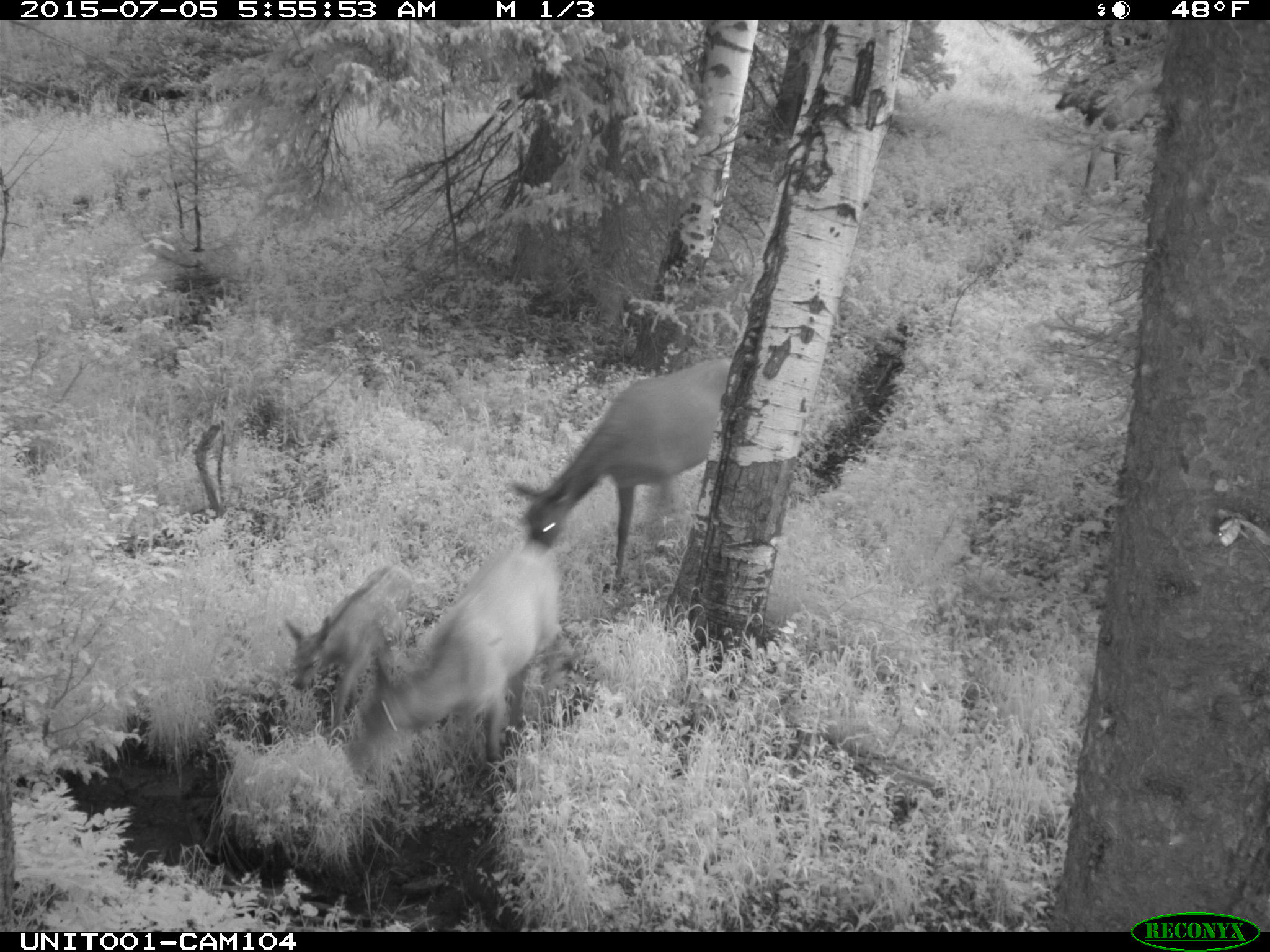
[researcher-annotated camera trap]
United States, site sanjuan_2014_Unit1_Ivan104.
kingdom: Animalia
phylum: Chordata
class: Mammalia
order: Artiodactyla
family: Cervidae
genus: Cervus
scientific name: Cervus elaphus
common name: red deer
Cervus elaphus (red deer).